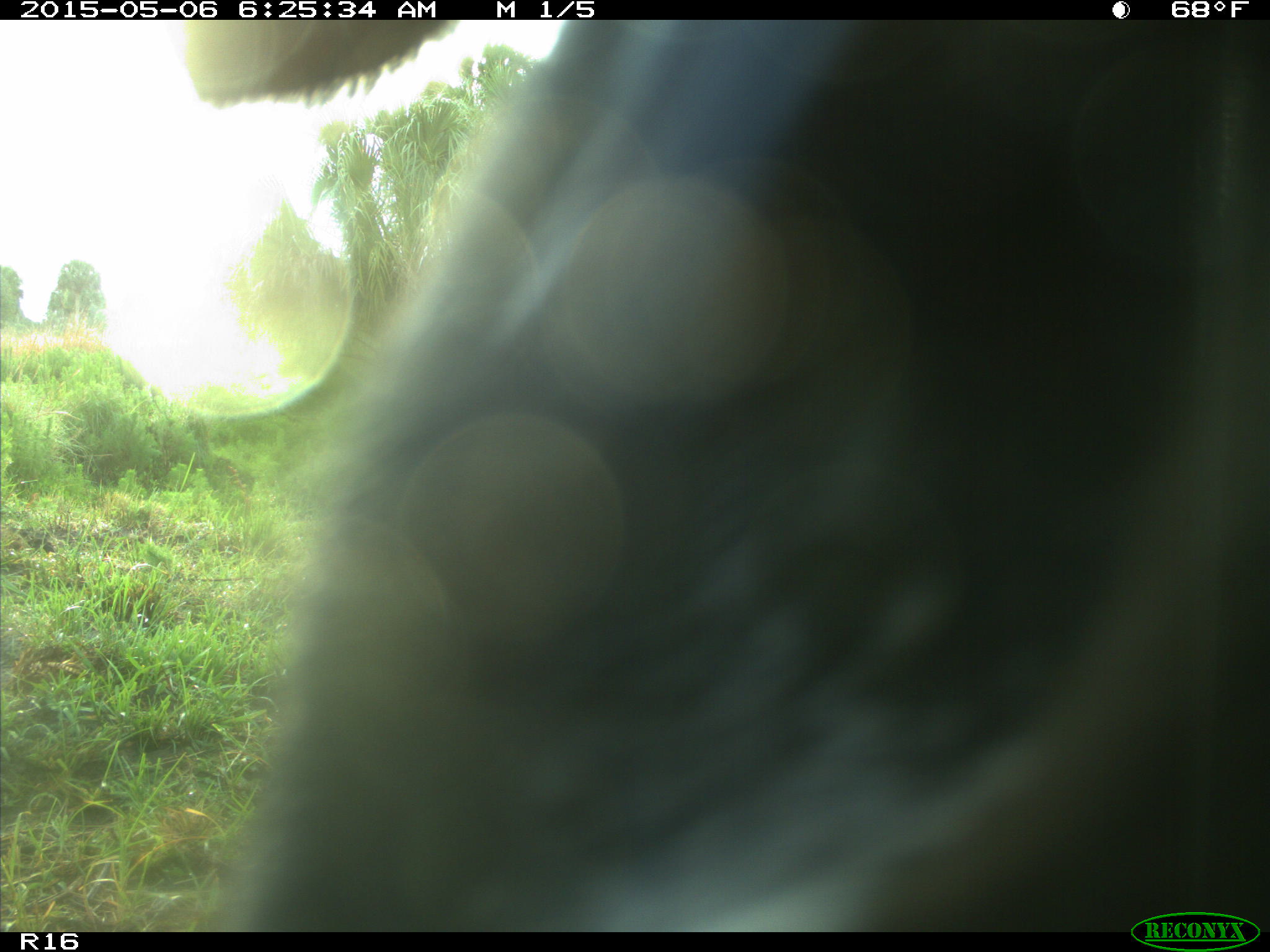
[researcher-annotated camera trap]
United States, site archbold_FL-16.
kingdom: Animalia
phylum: Chordata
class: Mammalia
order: Artiodactyla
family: Suidae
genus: Sus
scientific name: Sus scrofa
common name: wild boar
Sus scrofa (wild boar).